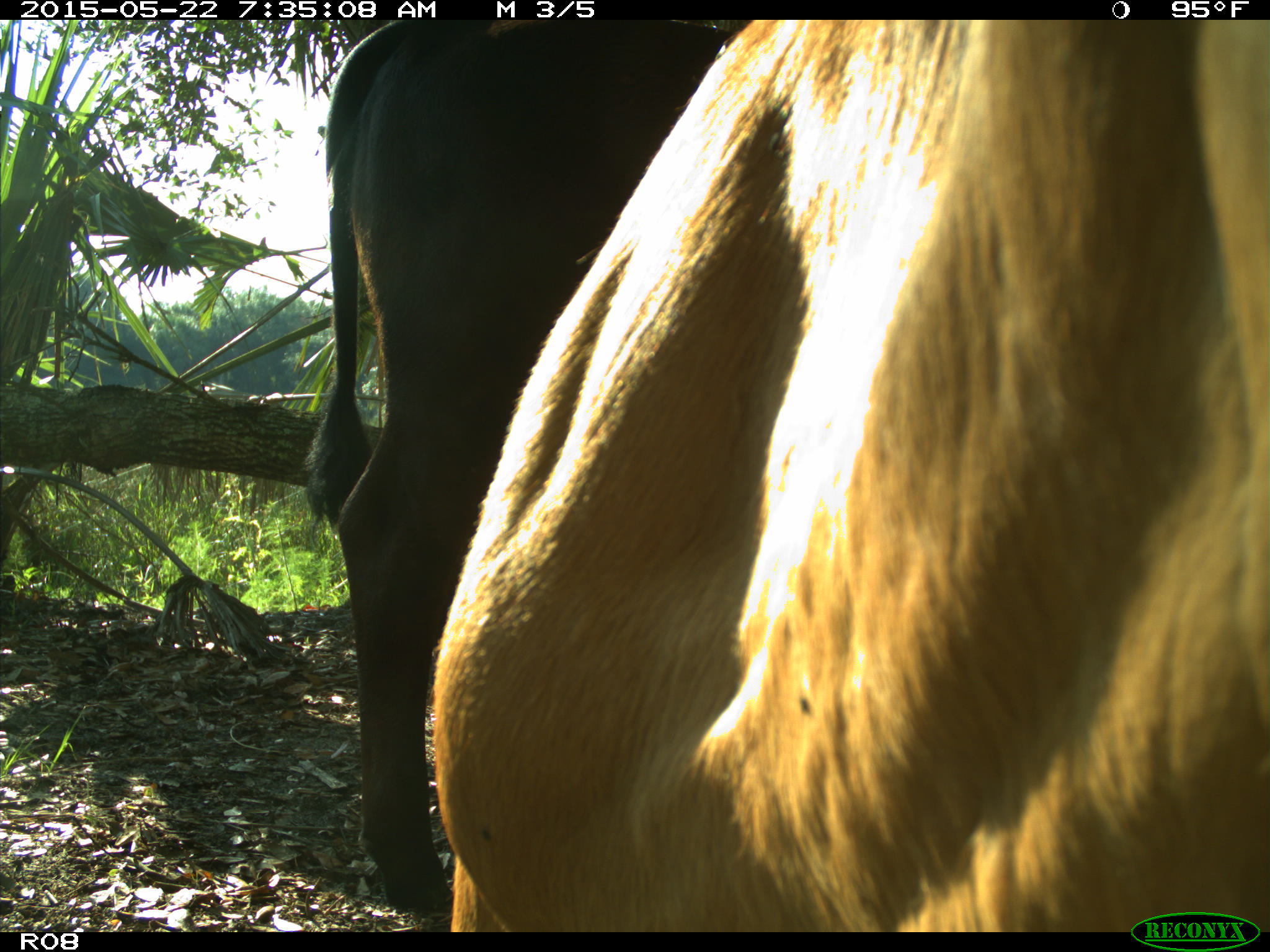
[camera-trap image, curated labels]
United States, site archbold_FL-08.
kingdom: Animalia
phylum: Chordata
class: Mammalia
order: Artiodactyla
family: Bovidae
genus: Bos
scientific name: Bos taurus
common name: domestic cow